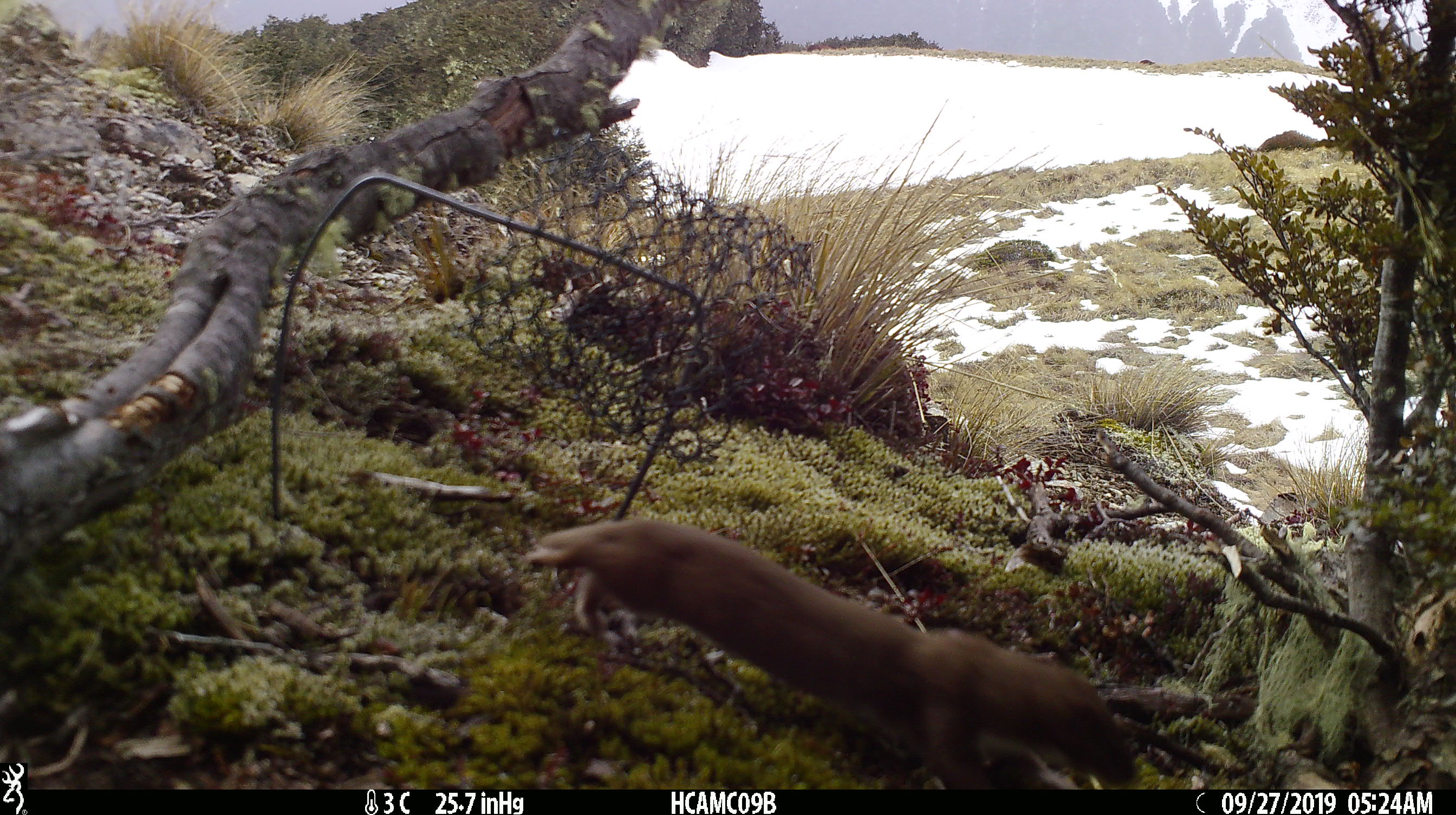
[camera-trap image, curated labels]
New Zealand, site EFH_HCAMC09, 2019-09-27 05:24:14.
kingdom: Animalia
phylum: Chordata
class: Mammalia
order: Carnivora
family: Mustelidae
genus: Mustela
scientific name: Mustela nivalis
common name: least weasel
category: weasel